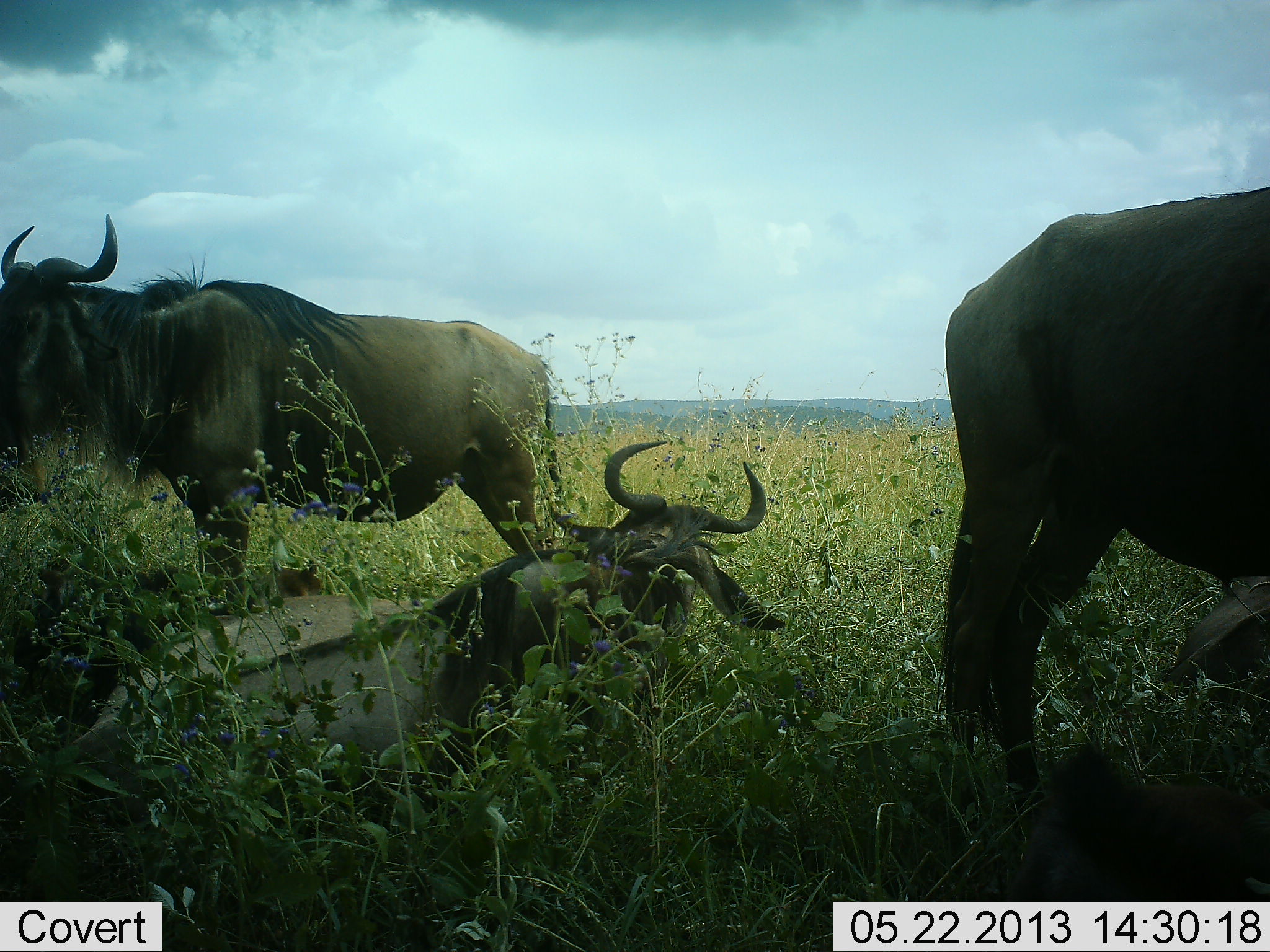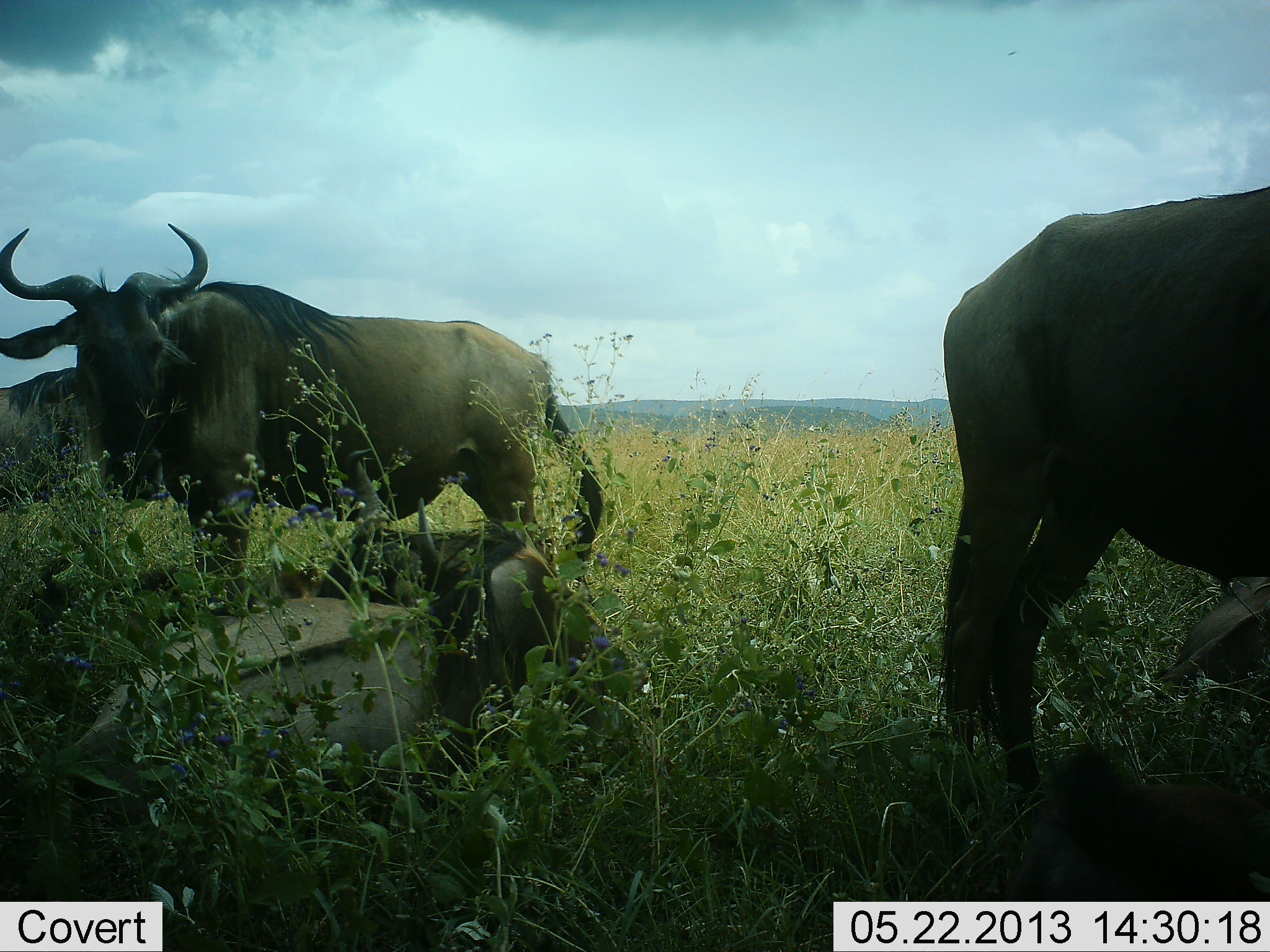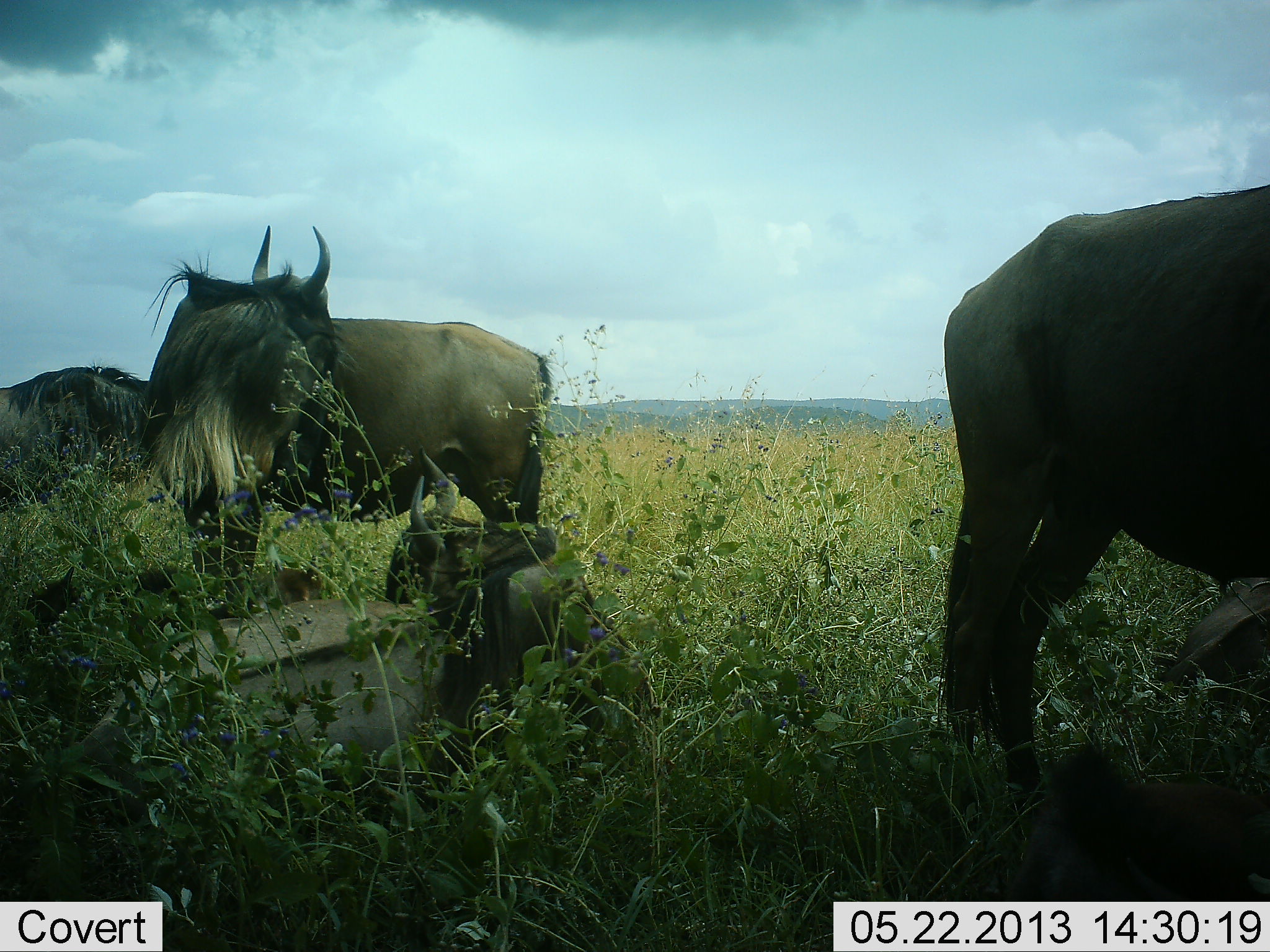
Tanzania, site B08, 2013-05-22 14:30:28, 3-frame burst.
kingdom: Animalia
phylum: Chordata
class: Mammalia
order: Artiodactyla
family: Bovidae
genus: Connochaetes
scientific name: Connochaetes taurinus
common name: blue wildebeest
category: wildebeest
Wildebeest (blue wildebeest) (Connochaetes taurinus), count 5. Behavior (volunteer vote fractions): standing 70%, resting 90%, moving 10%, interacting 10%. Young present (vote fraction): 0%. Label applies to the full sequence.